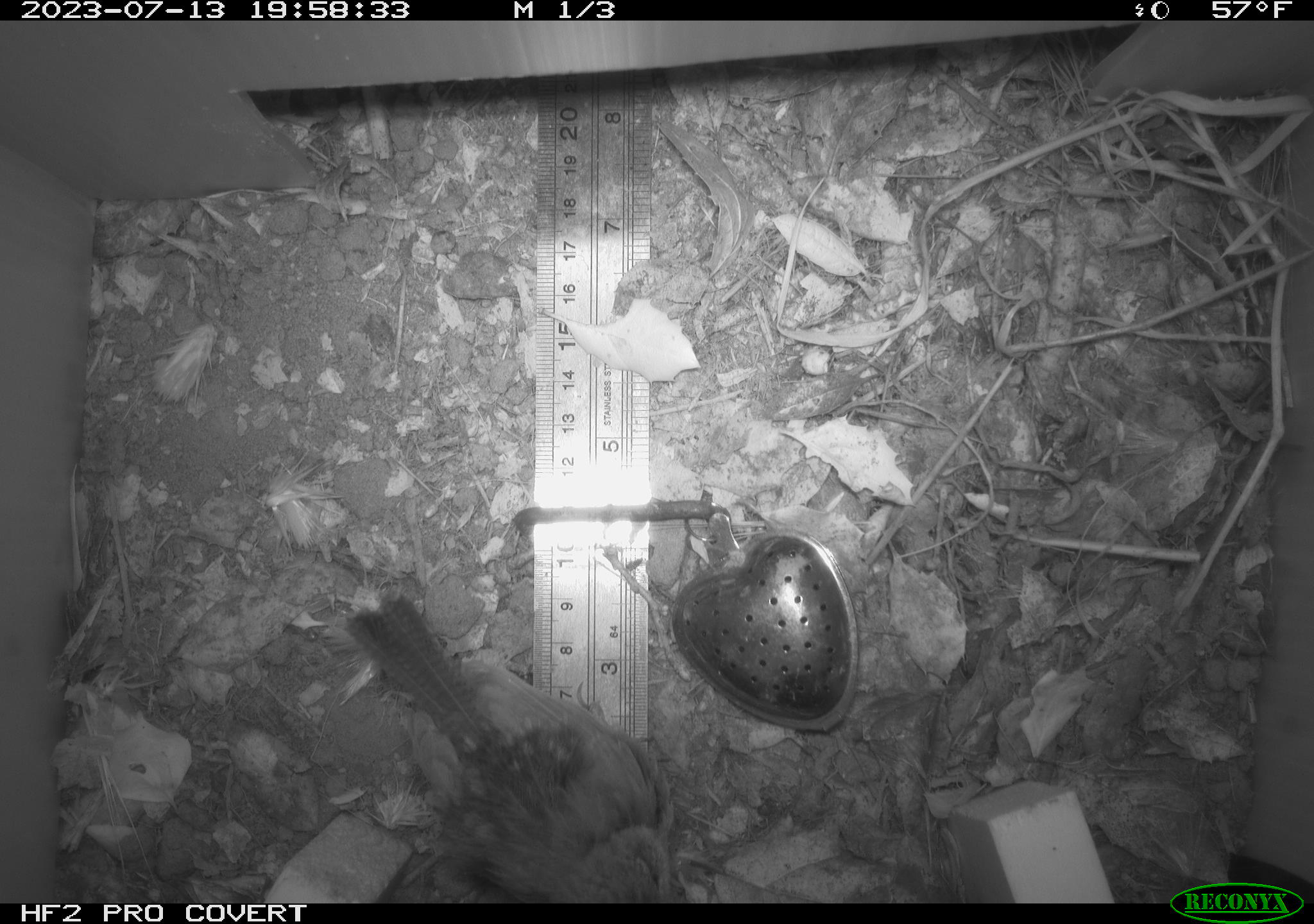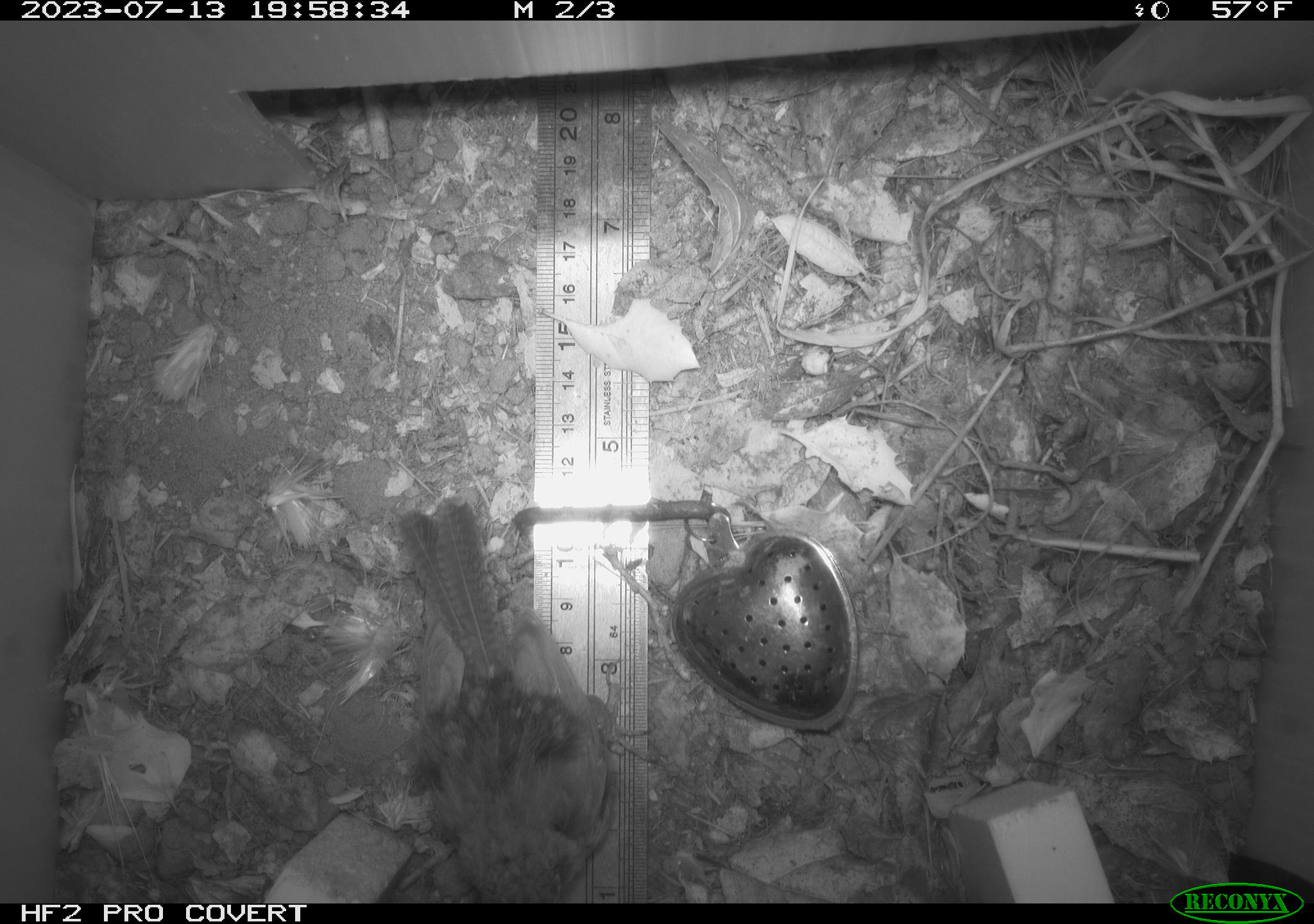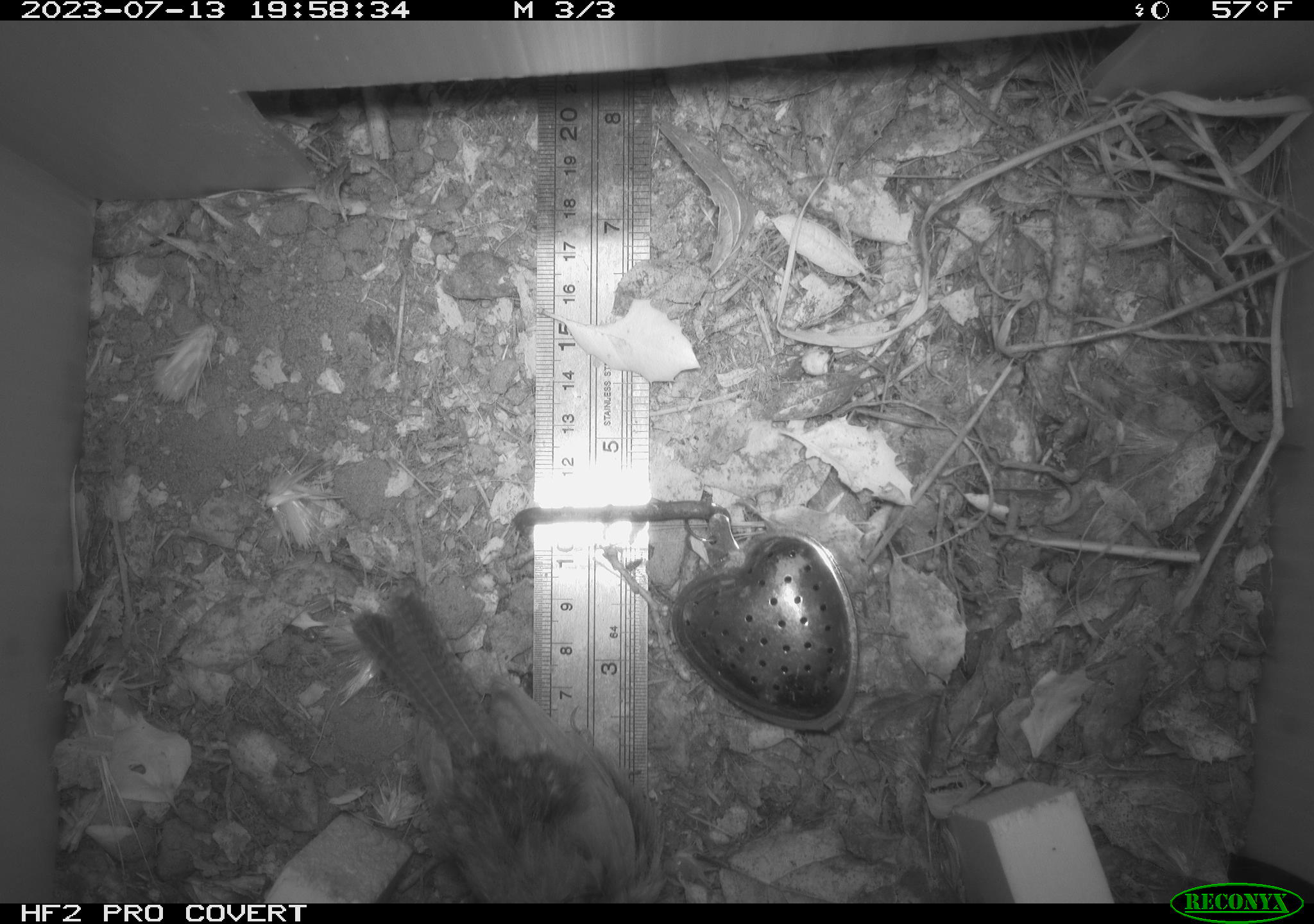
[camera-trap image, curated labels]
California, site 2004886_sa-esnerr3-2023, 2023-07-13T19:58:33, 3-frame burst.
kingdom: Animalia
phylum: Chordata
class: Aves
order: Passeriformes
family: Troglodytidae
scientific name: Troglodytidae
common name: wren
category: troglodytidae family